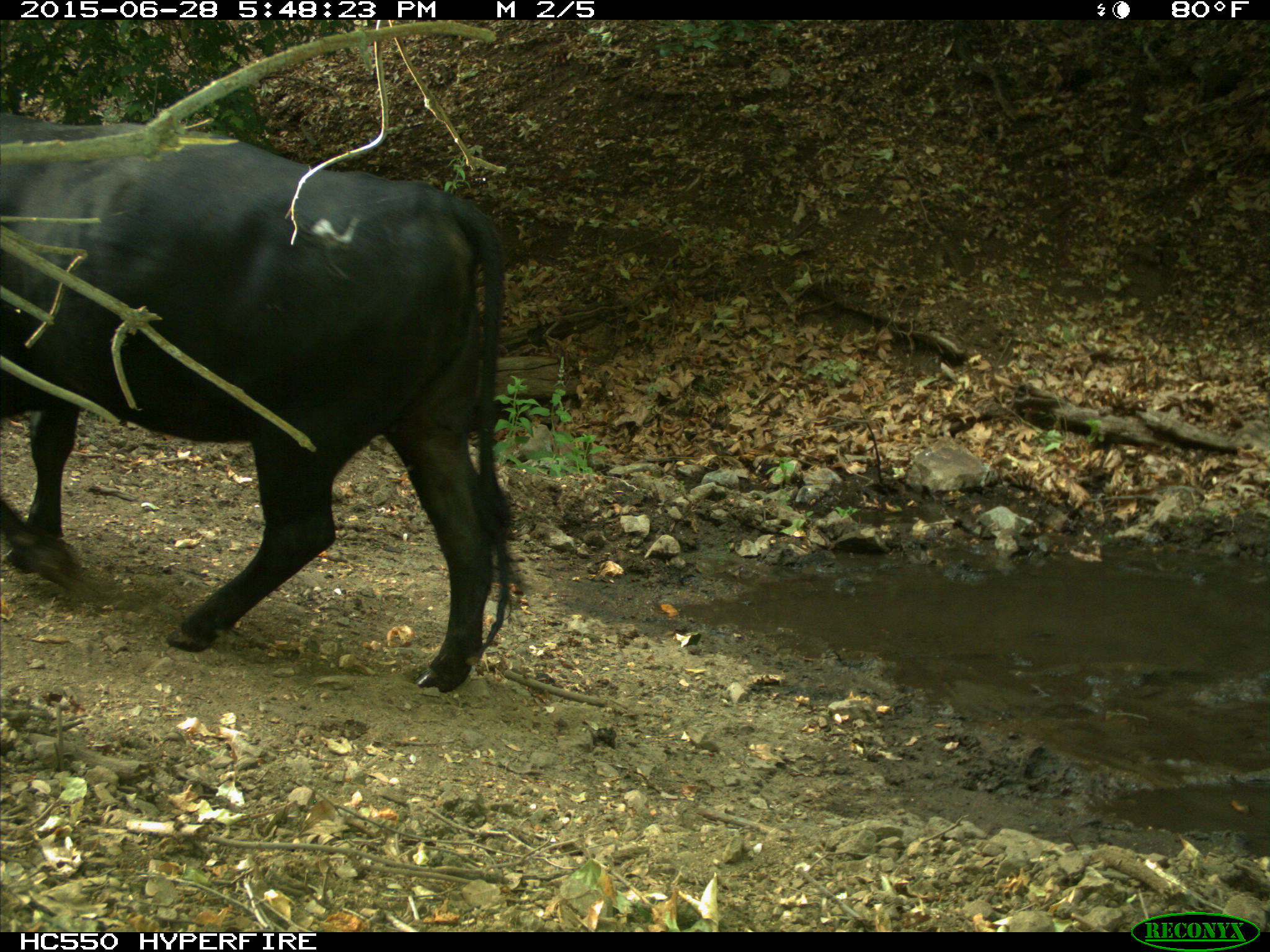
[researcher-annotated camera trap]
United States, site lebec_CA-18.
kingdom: Animalia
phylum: Chordata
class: Mammalia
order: Artiodactyla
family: Bovidae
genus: Bos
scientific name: Bos taurus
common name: domestic cow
Bos taurus (domestic cow).